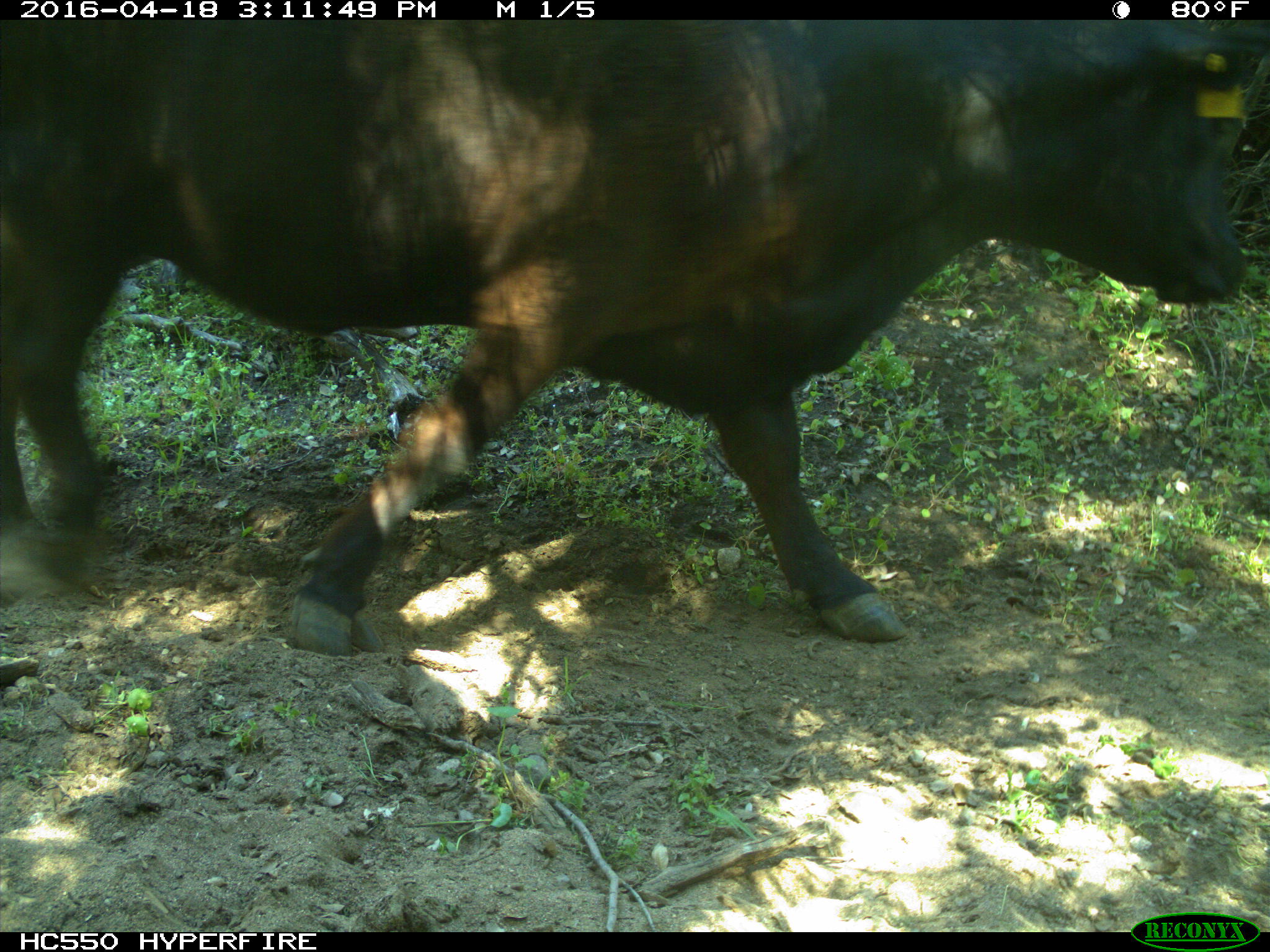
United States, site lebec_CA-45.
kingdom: Animalia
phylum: Chordata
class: Mammalia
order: Artiodactyla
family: Bovidae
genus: Bos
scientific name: Bos taurus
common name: domestic cow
Bos taurus (domestic cow).